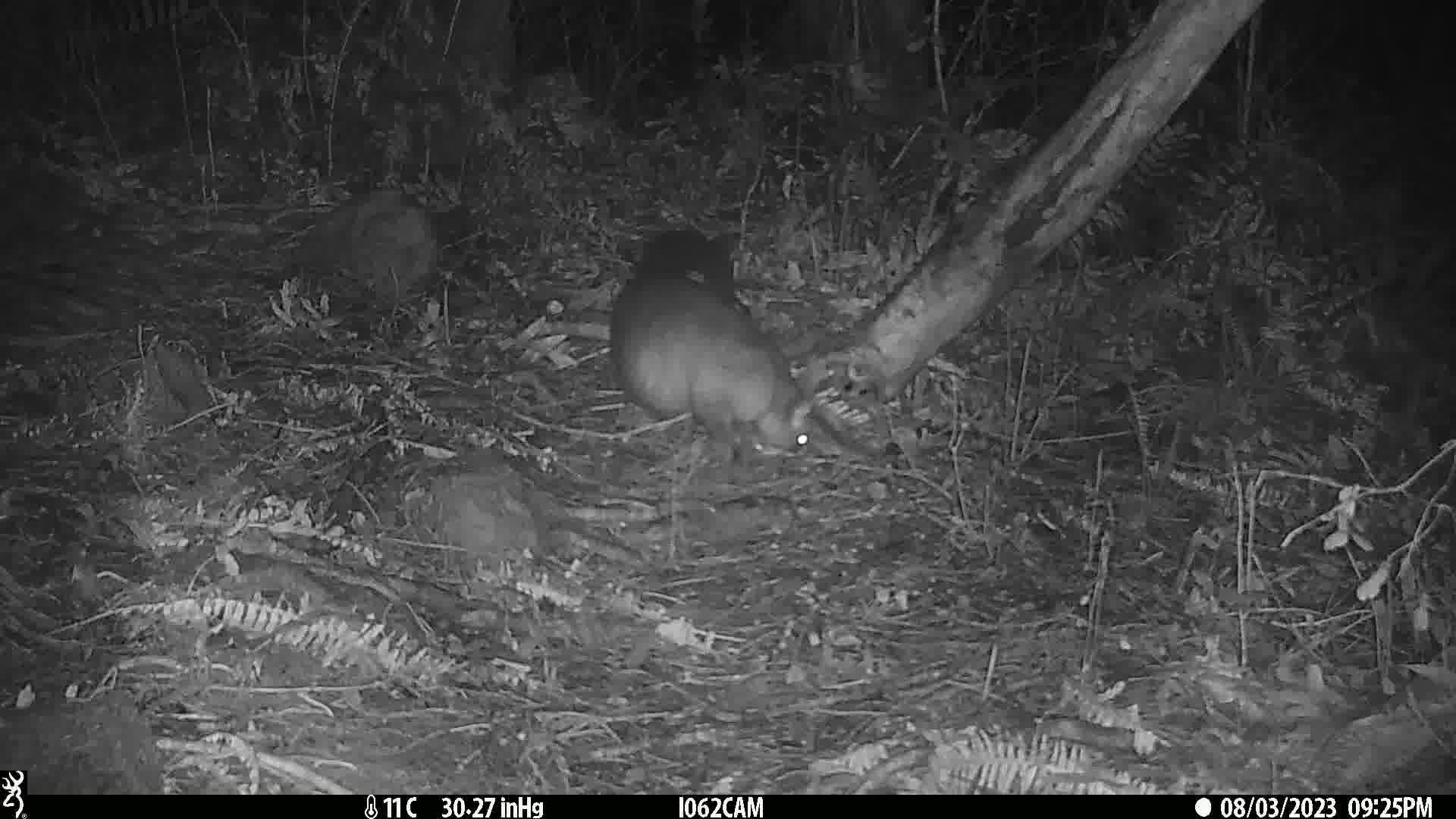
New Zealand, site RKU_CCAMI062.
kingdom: Animalia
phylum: Chordata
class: Mammalia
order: Diprotodontia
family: Phalangeridae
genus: Trichosurus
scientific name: Trichosurus vulpecula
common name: common brushtail possum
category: possum